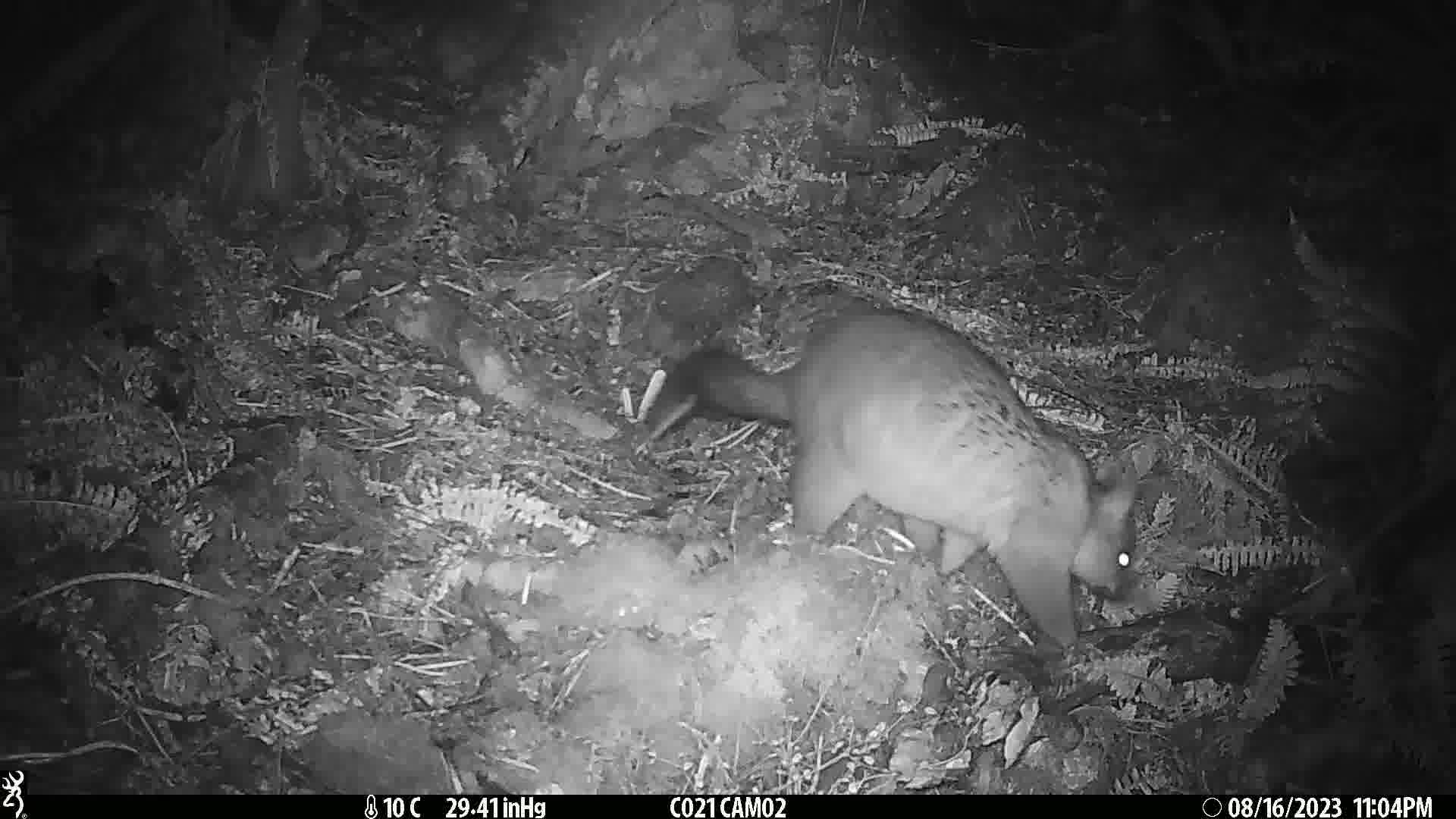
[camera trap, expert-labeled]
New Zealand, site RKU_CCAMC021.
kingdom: Animalia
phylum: Chordata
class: Mammalia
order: Diprotodontia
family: Phalangeridae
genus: Trichosurus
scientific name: Trichosurus vulpecula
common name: common brushtail possum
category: possum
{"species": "possum (common brushtail possum) (Trichosurus vulpecula)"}